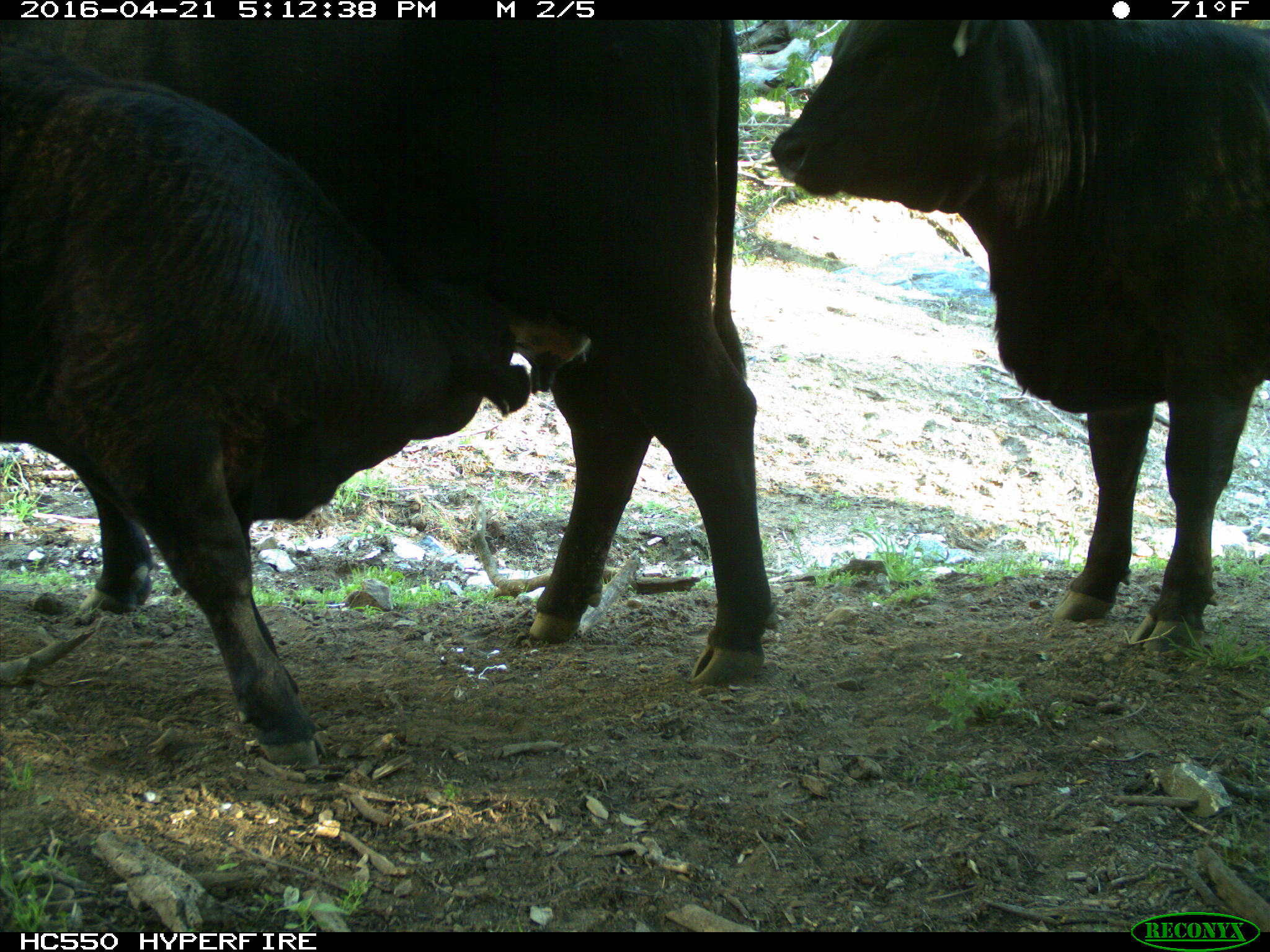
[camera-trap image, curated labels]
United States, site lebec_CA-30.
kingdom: Animalia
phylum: Chordata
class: Mammalia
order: Artiodactyla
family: Bovidae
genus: Bos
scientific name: Bos taurus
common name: domestic cow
Bos taurus (domestic cow).